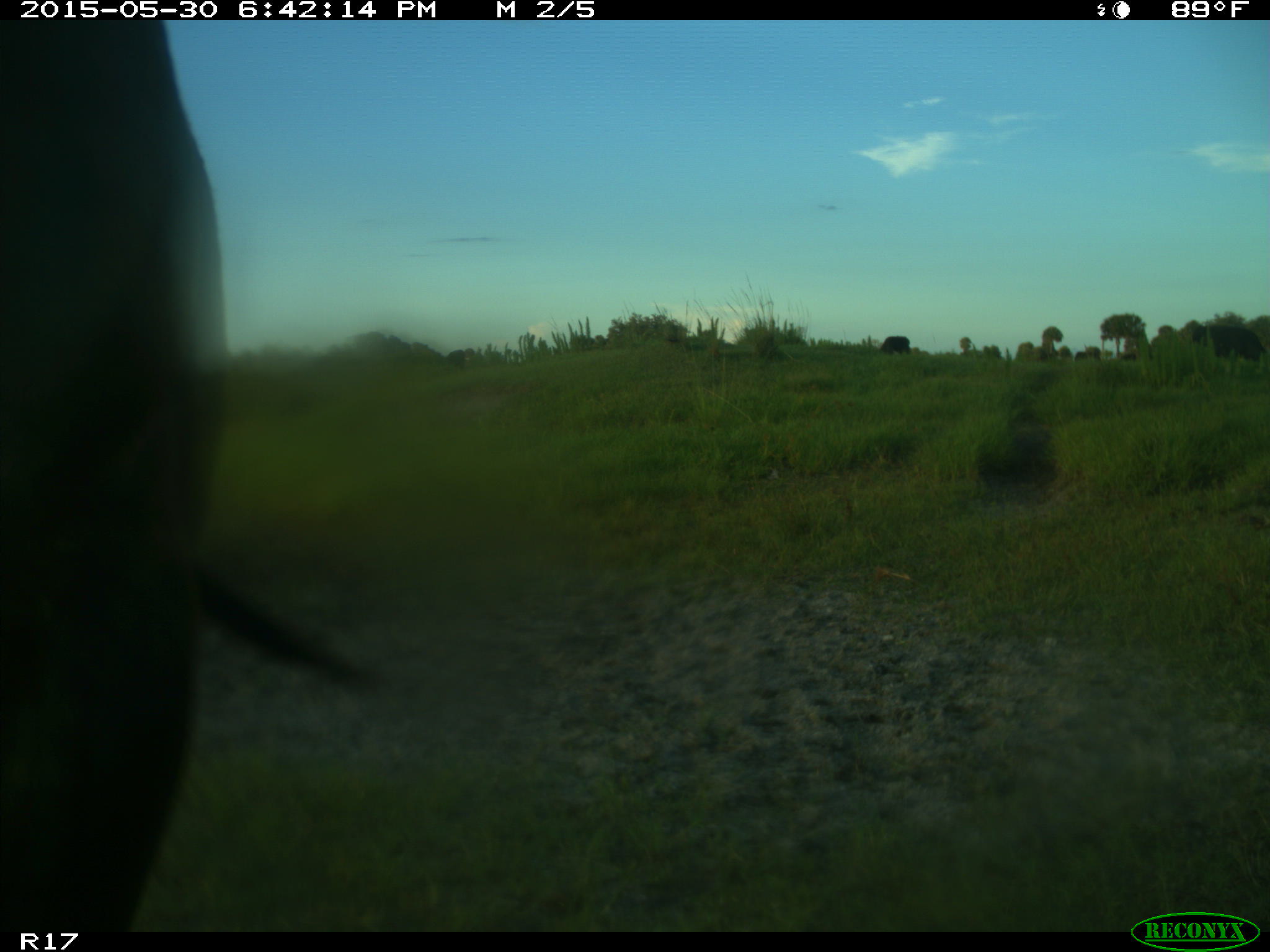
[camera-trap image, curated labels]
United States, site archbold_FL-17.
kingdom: Animalia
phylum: Chordata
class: Mammalia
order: Artiodactyla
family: Bovidae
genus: Bos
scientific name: Bos taurus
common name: domestic cow